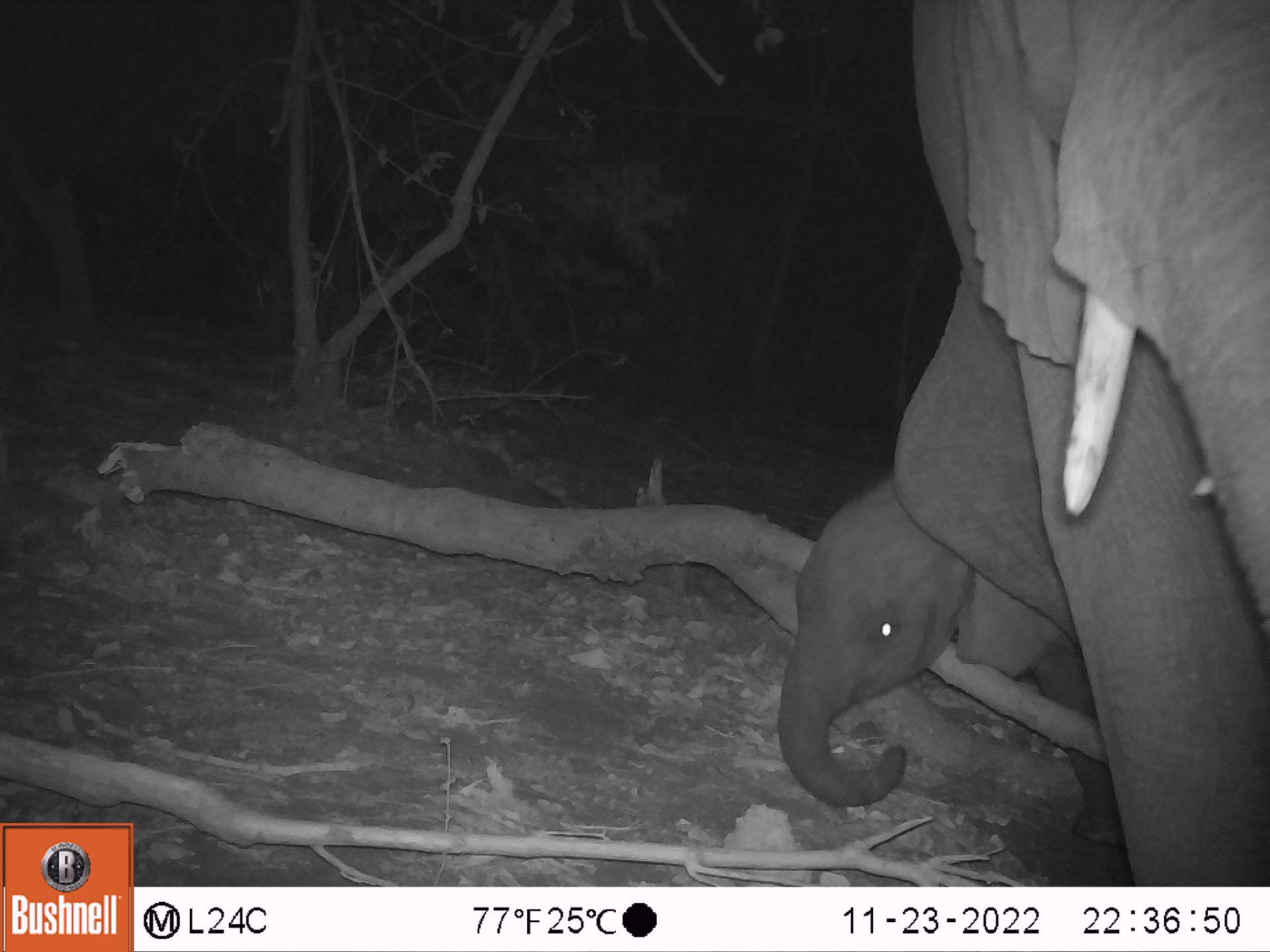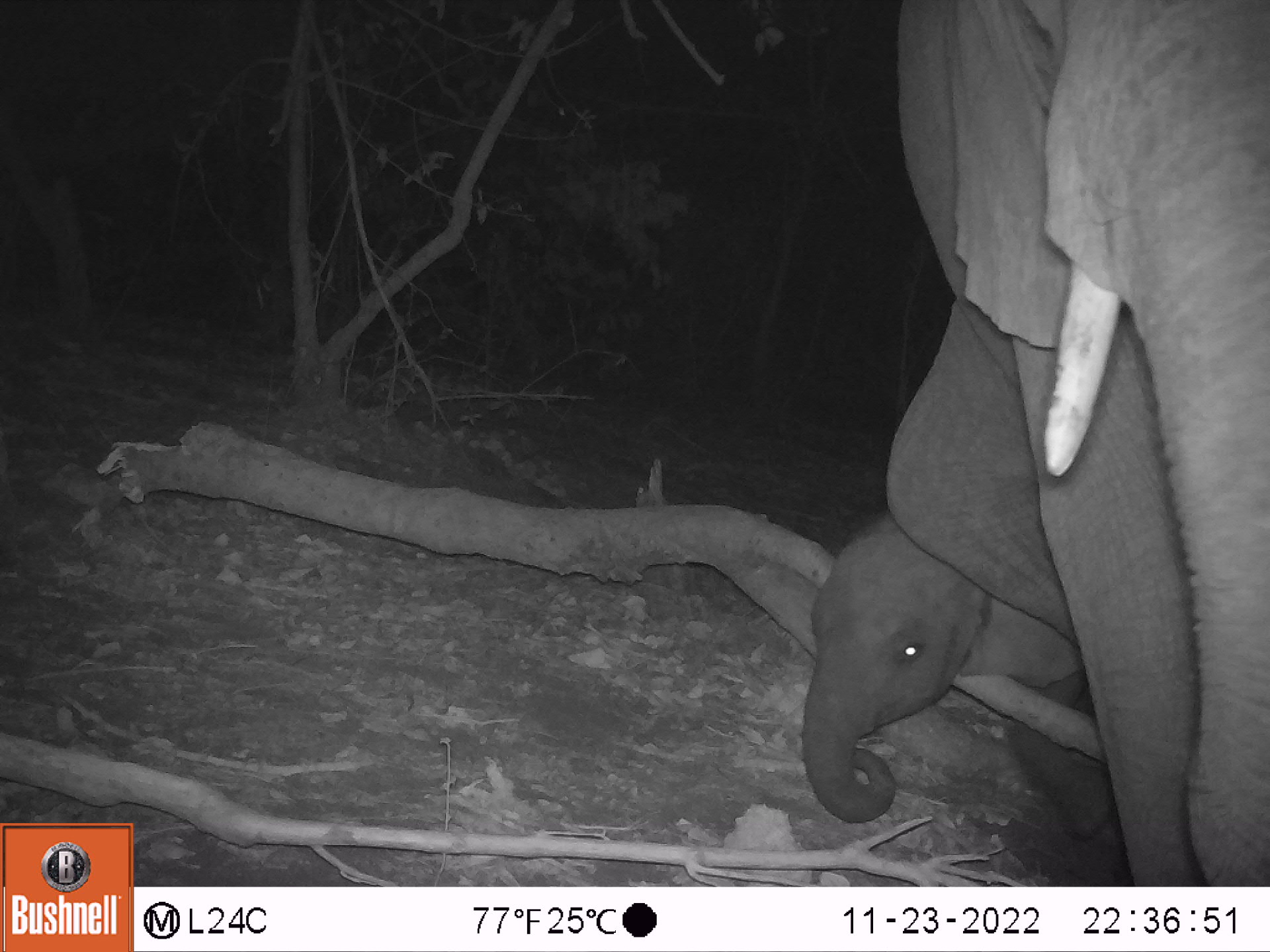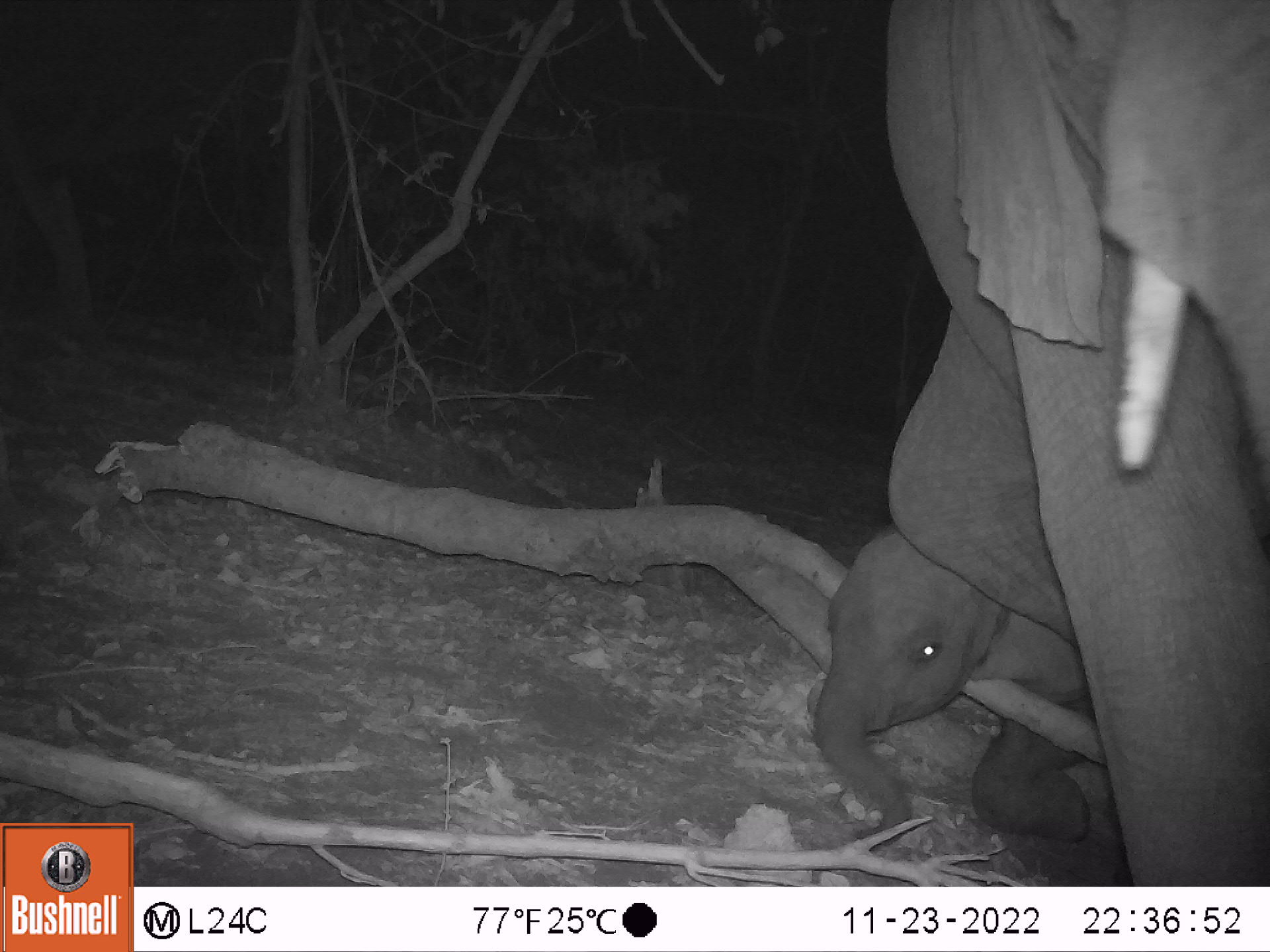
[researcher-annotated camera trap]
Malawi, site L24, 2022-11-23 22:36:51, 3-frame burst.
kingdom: Animalia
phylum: Chordata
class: Mammalia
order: Proboscidea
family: Elephantidae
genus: Loxodonta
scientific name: Loxodonta africana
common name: african savanna elephant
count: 2